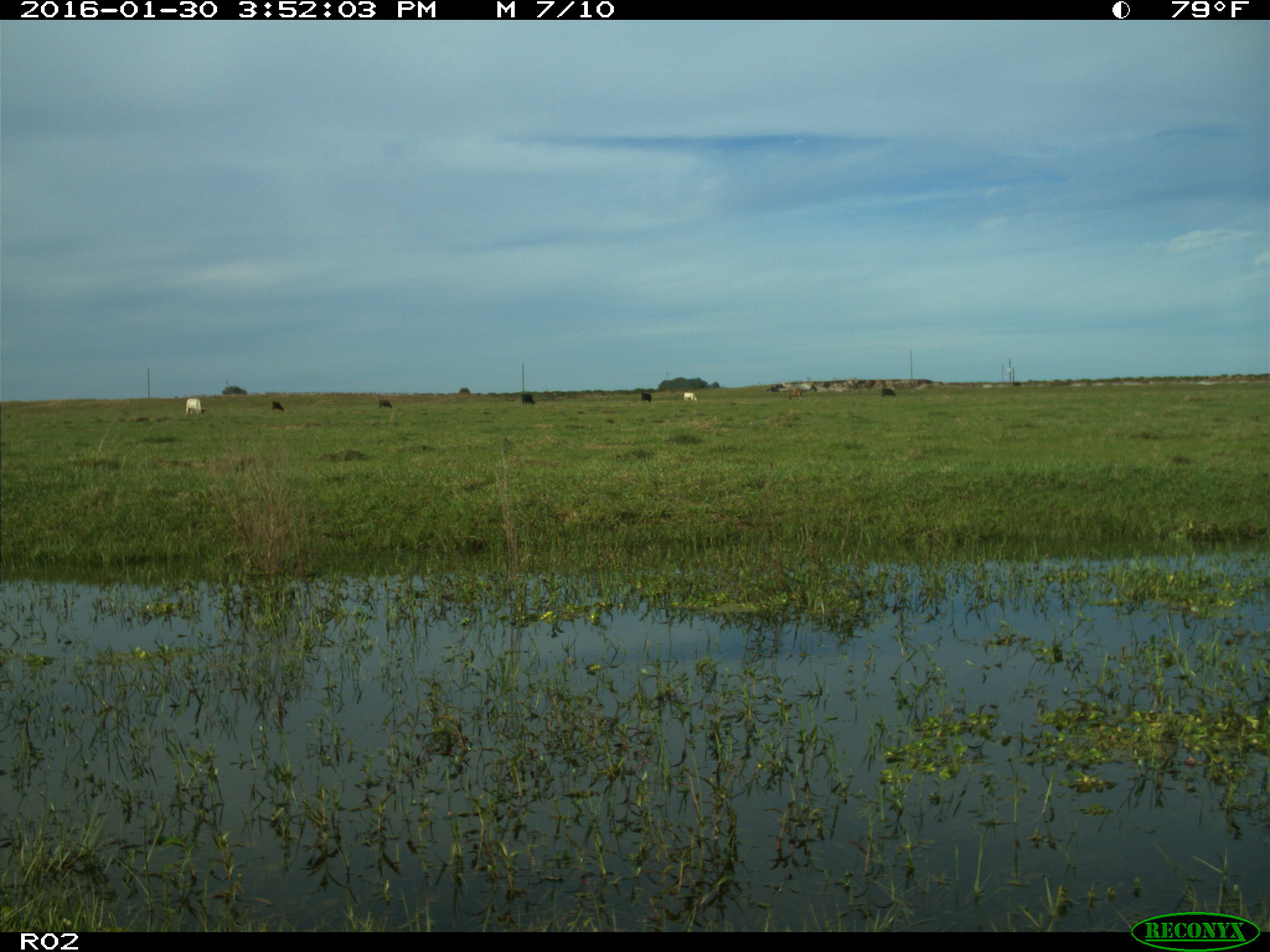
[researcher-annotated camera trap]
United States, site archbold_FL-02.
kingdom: Animalia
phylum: Chordata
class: Mammalia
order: Artiodactyla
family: Bovidae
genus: Bos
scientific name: Bos taurus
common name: domestic cow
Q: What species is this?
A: Bos taurus (domestic cow).